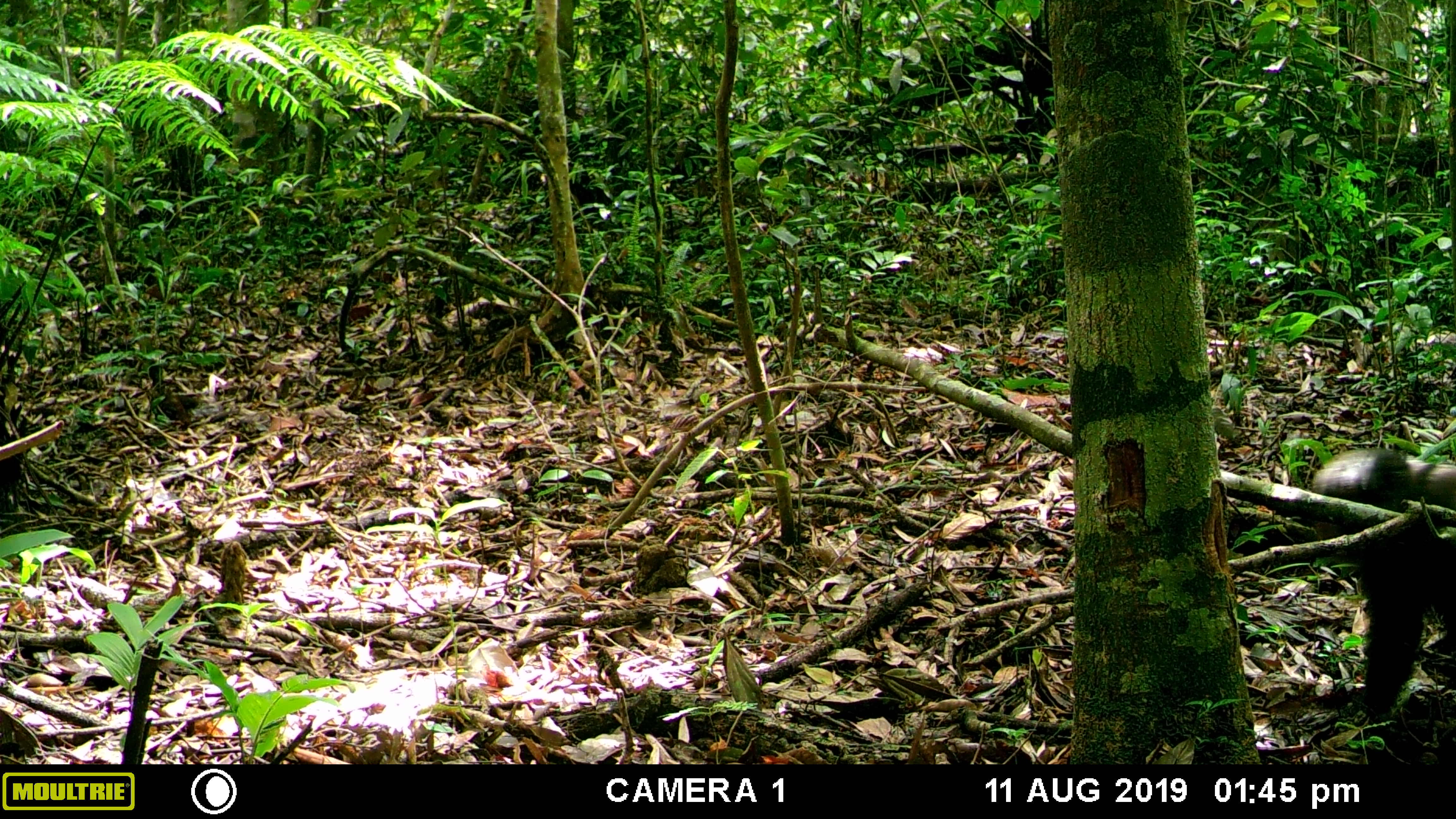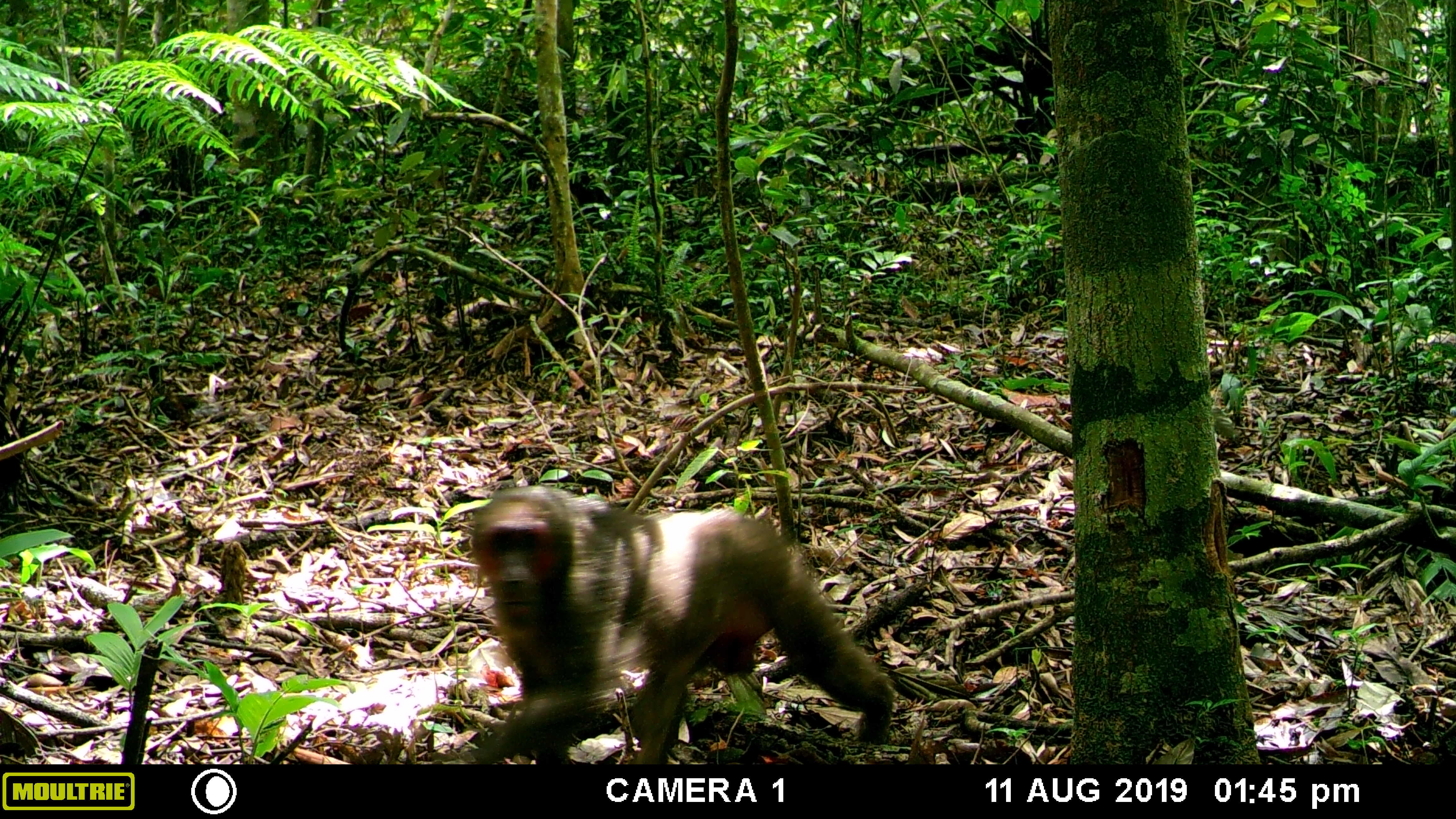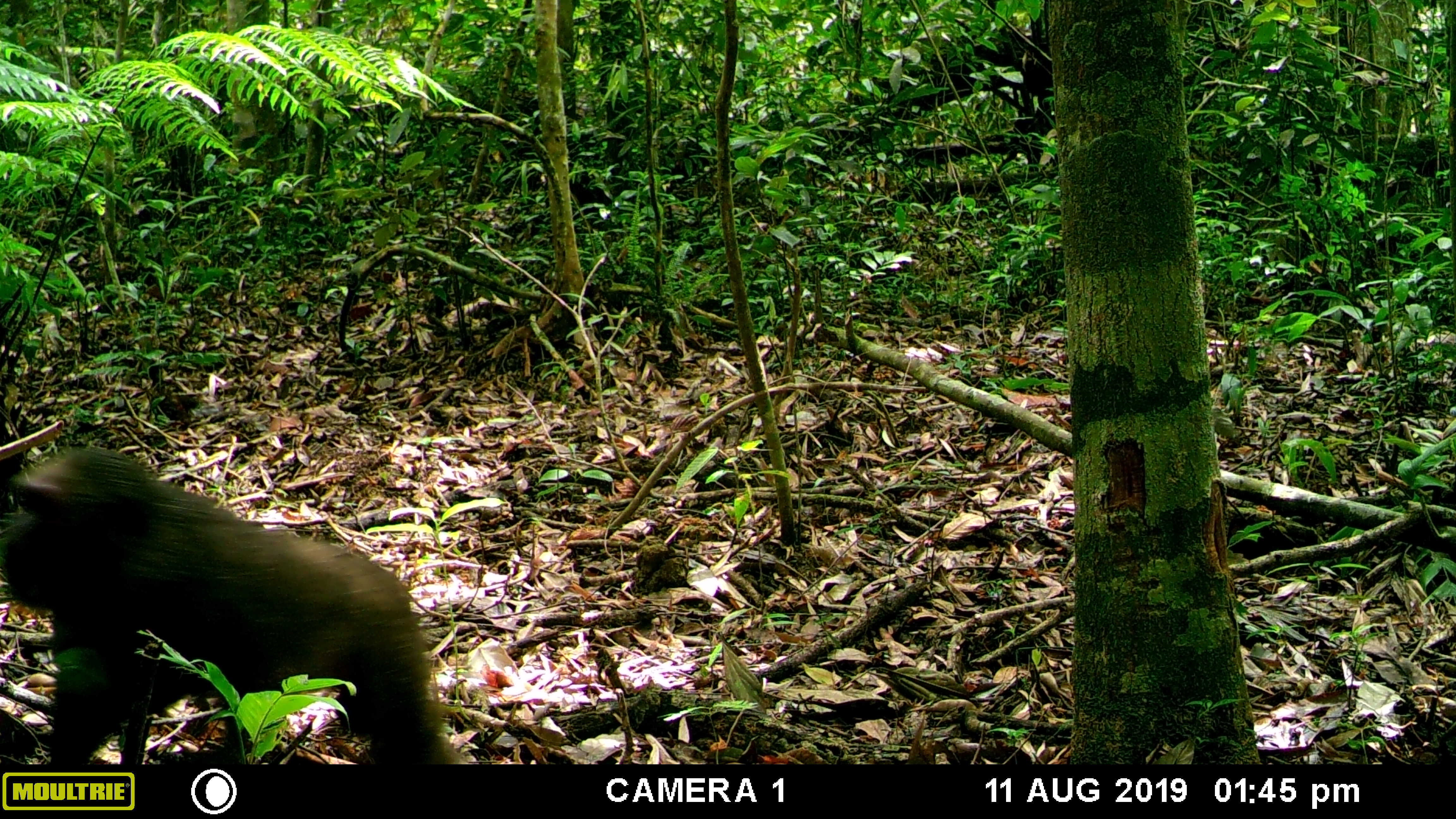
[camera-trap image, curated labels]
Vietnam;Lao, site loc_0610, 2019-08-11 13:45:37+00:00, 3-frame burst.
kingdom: Animalia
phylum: Chordata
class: Mammalia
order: Primates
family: Cercopithecidae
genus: Macaca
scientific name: Macaca arctoides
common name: stump-tailed macaque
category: stump tailed macaque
Stump tailed macaque (stump-tailed macaque) (Macaca arctoides). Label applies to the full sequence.